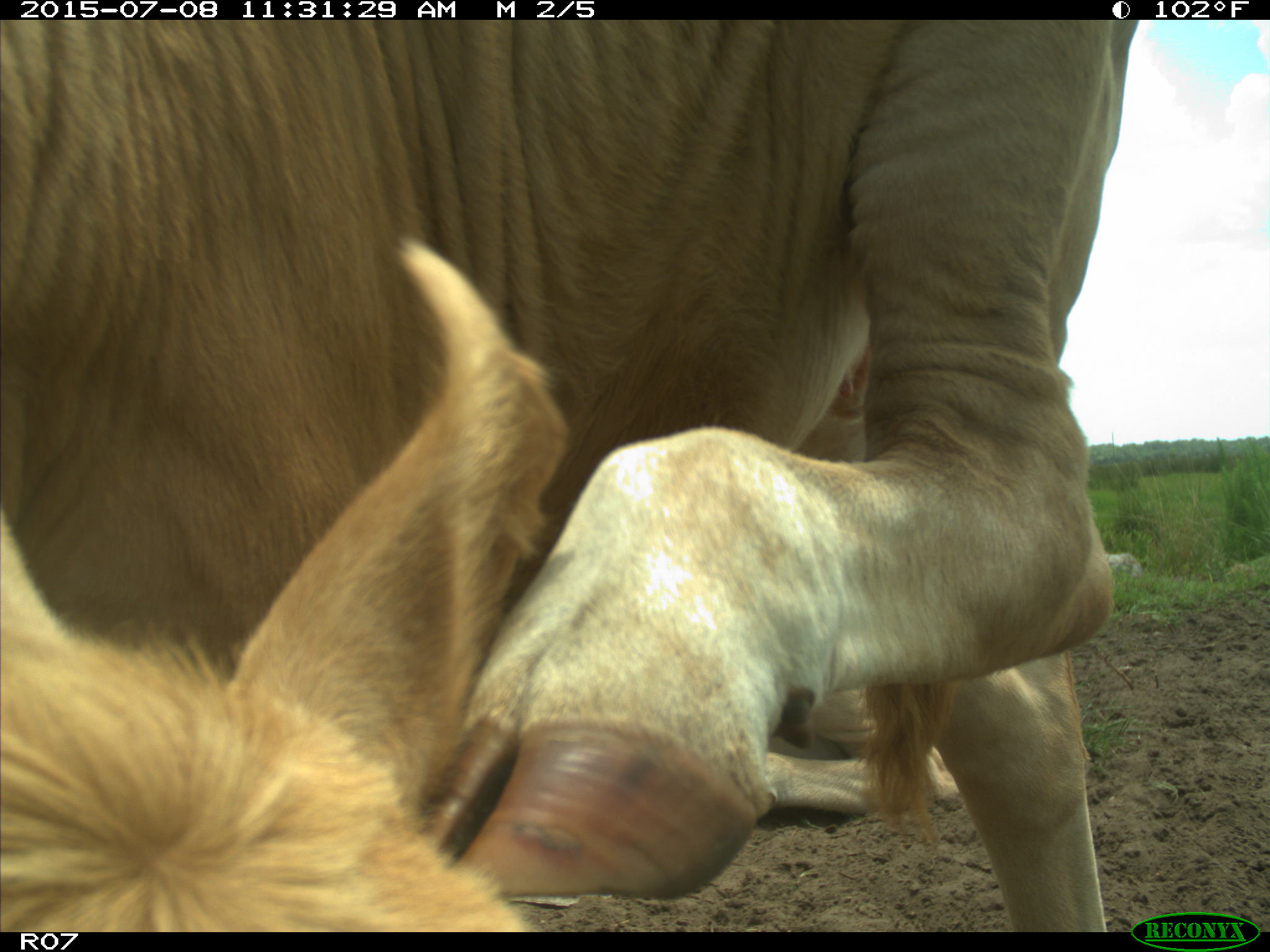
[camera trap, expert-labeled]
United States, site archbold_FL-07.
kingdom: Animalia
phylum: Chordata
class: Mammalia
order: Artiodactyla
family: Bovidae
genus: Bos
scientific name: Bos taurus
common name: domestic cow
Bos taurus (domestic cow).